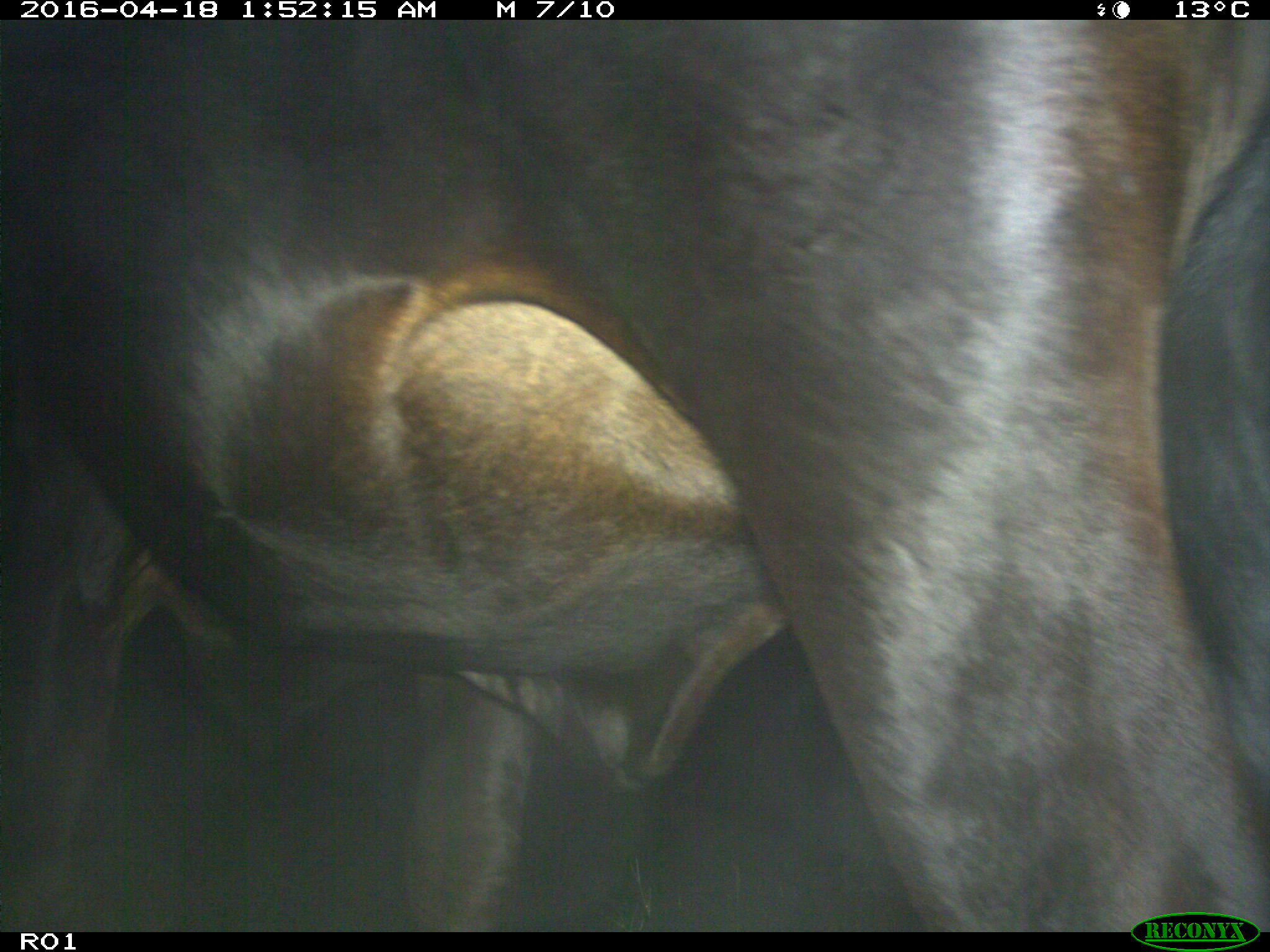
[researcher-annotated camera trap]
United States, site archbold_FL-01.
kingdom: Animalia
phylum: Chordata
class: Mammalia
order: Artiodactyla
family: Bovidae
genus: Bos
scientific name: Bos taurus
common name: domestic cow